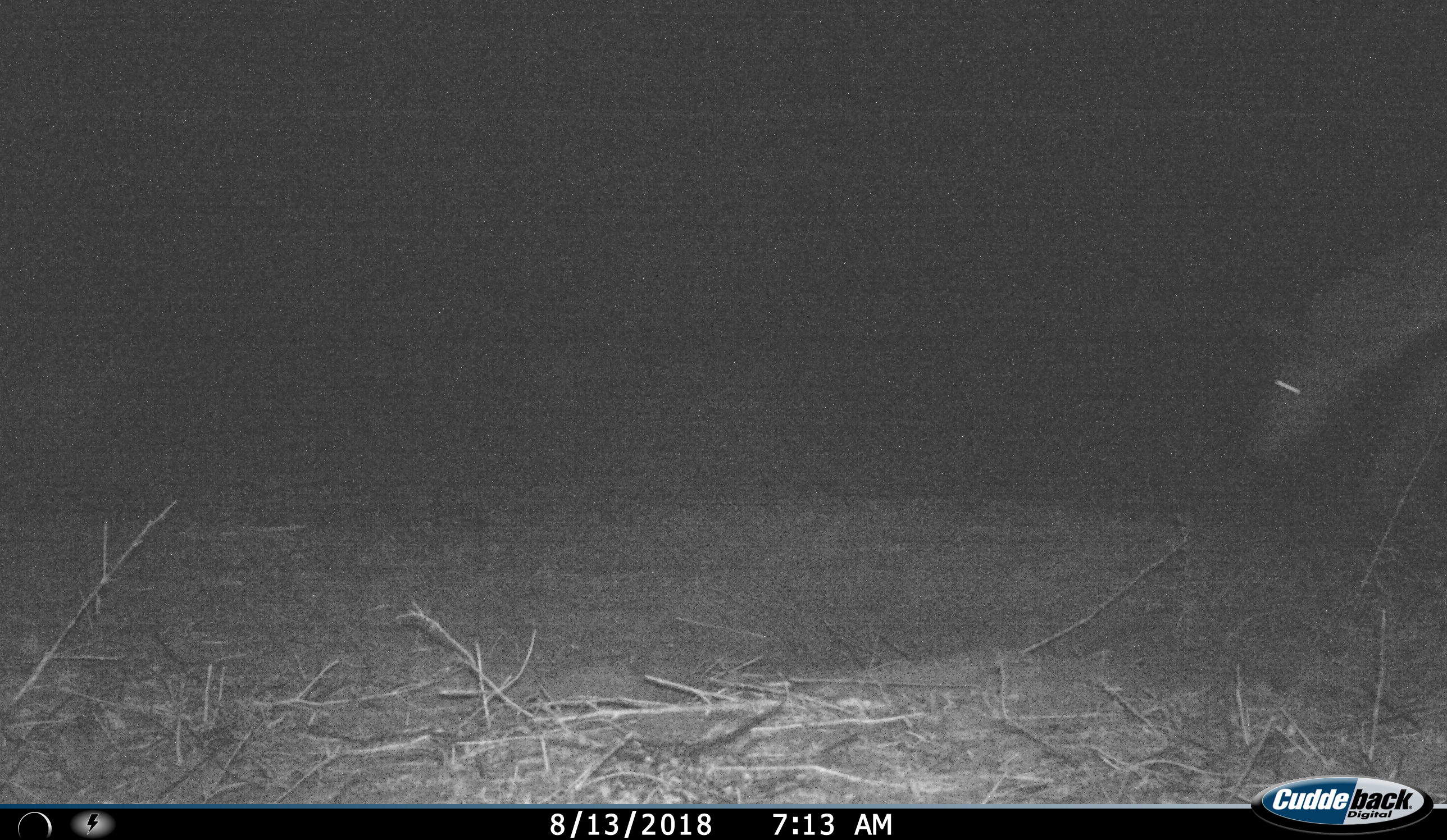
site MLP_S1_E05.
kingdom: Animalia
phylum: Chordata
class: Mammalia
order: Artiodactyla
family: Bovidae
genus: Tragelaphus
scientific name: Tragelaphus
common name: kudu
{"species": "kudu (Tragelaphus)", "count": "1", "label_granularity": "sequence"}